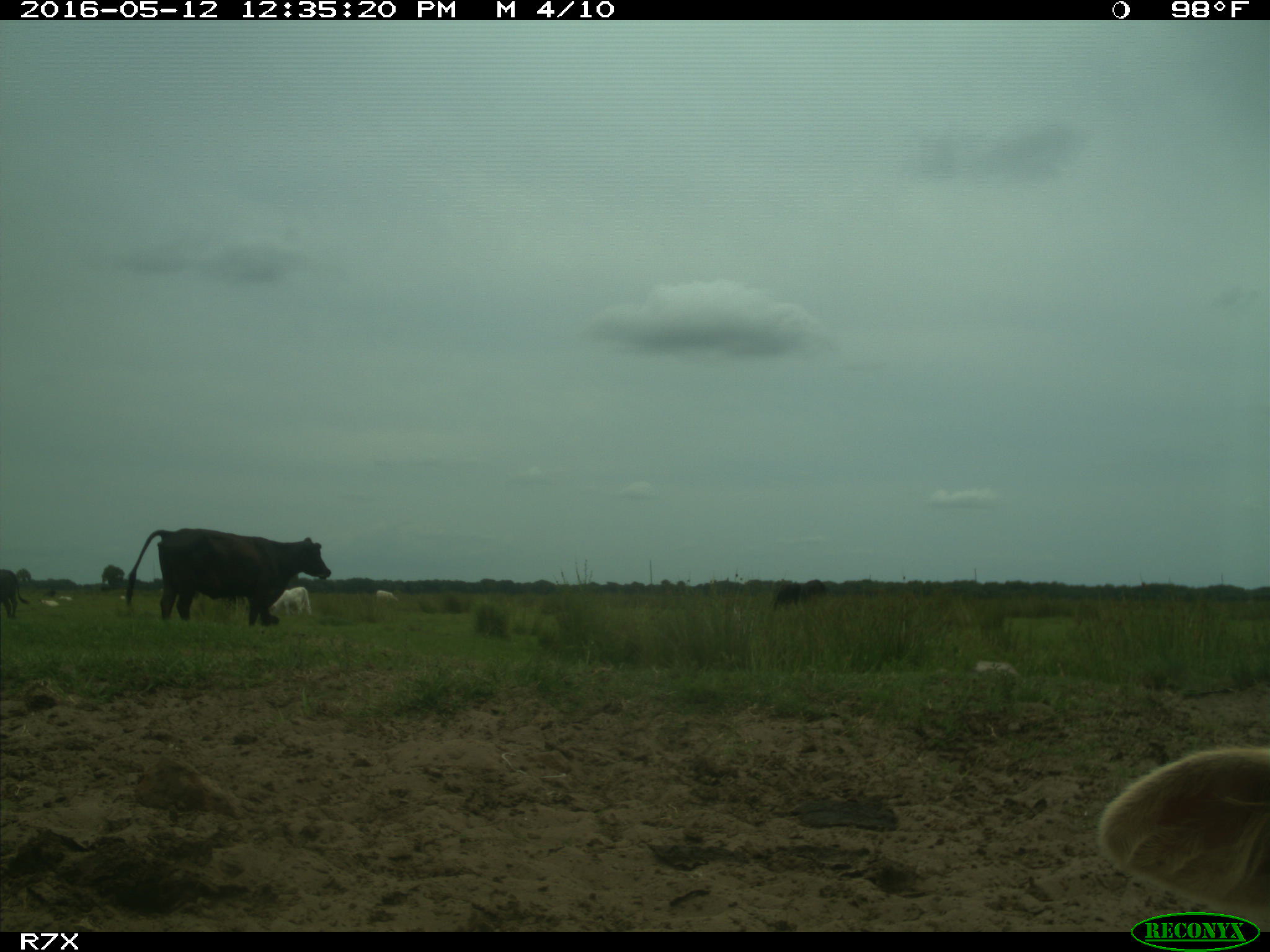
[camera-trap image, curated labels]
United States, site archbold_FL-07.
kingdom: Animalia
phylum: Chordata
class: Mammalia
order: Artiodactyla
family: Bovidae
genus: Bos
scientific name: Bos taurus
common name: domestic cow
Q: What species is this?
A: Bos taurus (domestic cow).